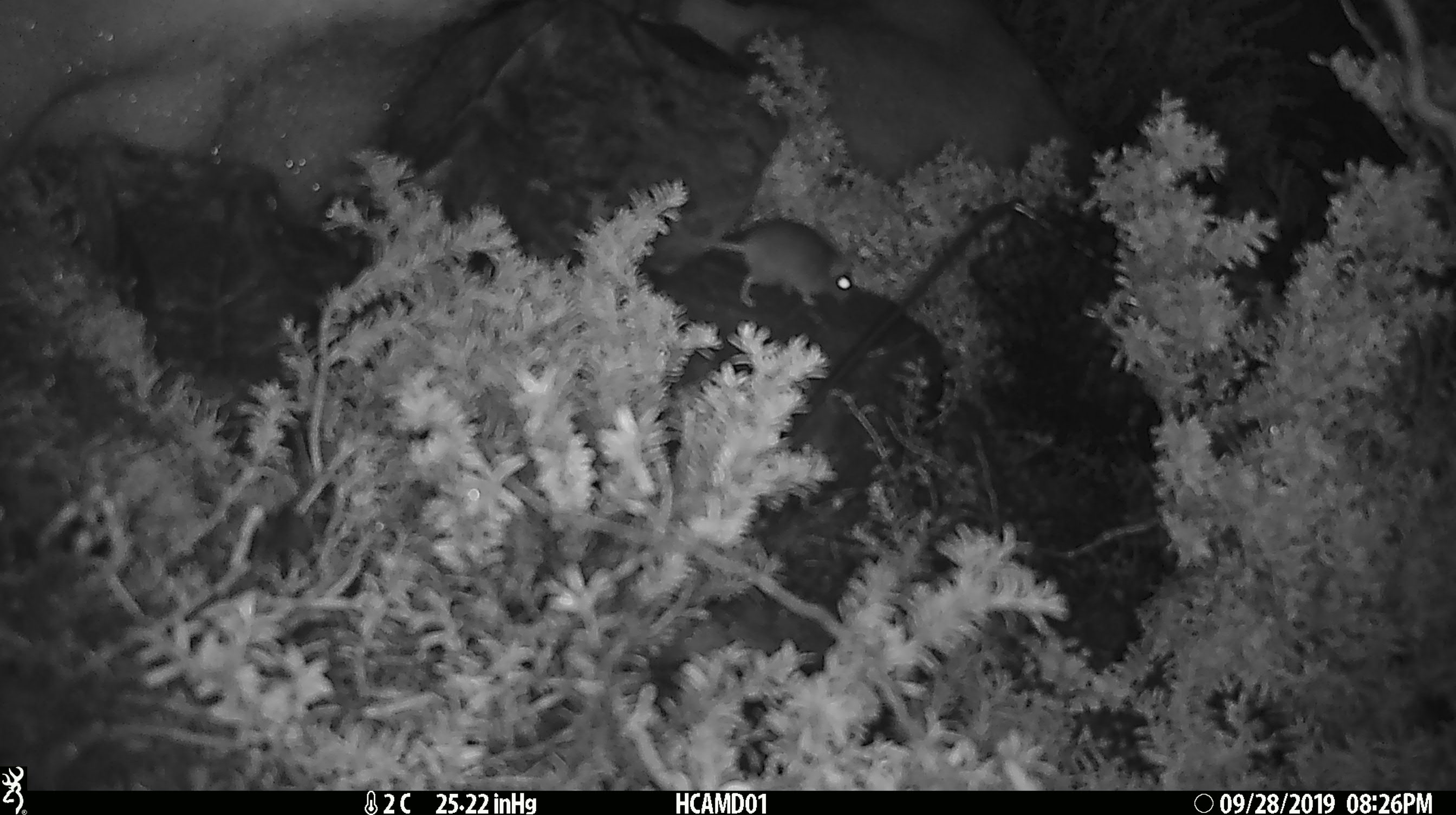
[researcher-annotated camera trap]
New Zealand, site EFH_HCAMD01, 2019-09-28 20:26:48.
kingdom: Animalia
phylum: Chordata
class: Mammalia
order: Rodentia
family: Muridae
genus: Mus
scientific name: Mus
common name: mouse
Mouse (Mus).